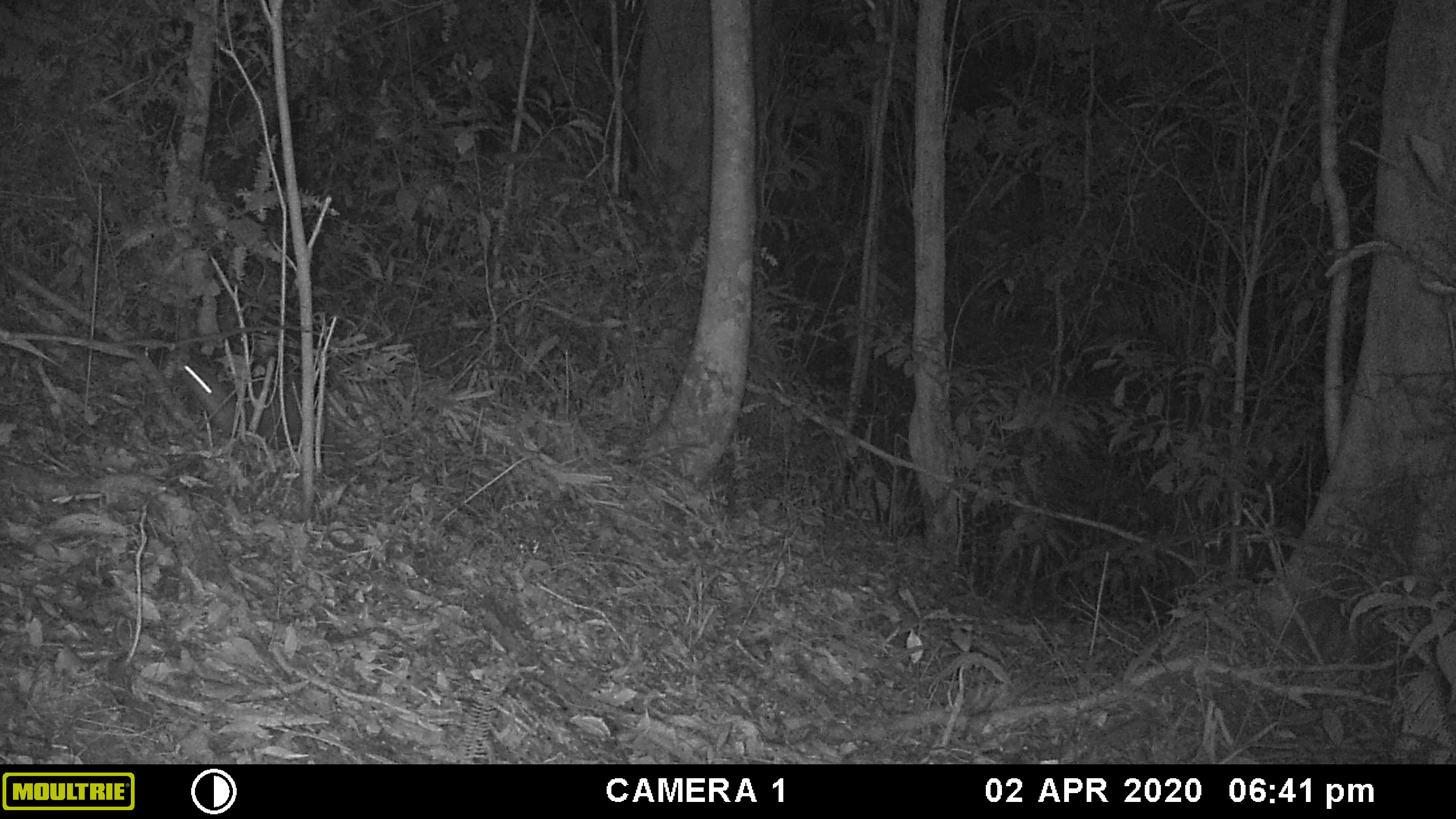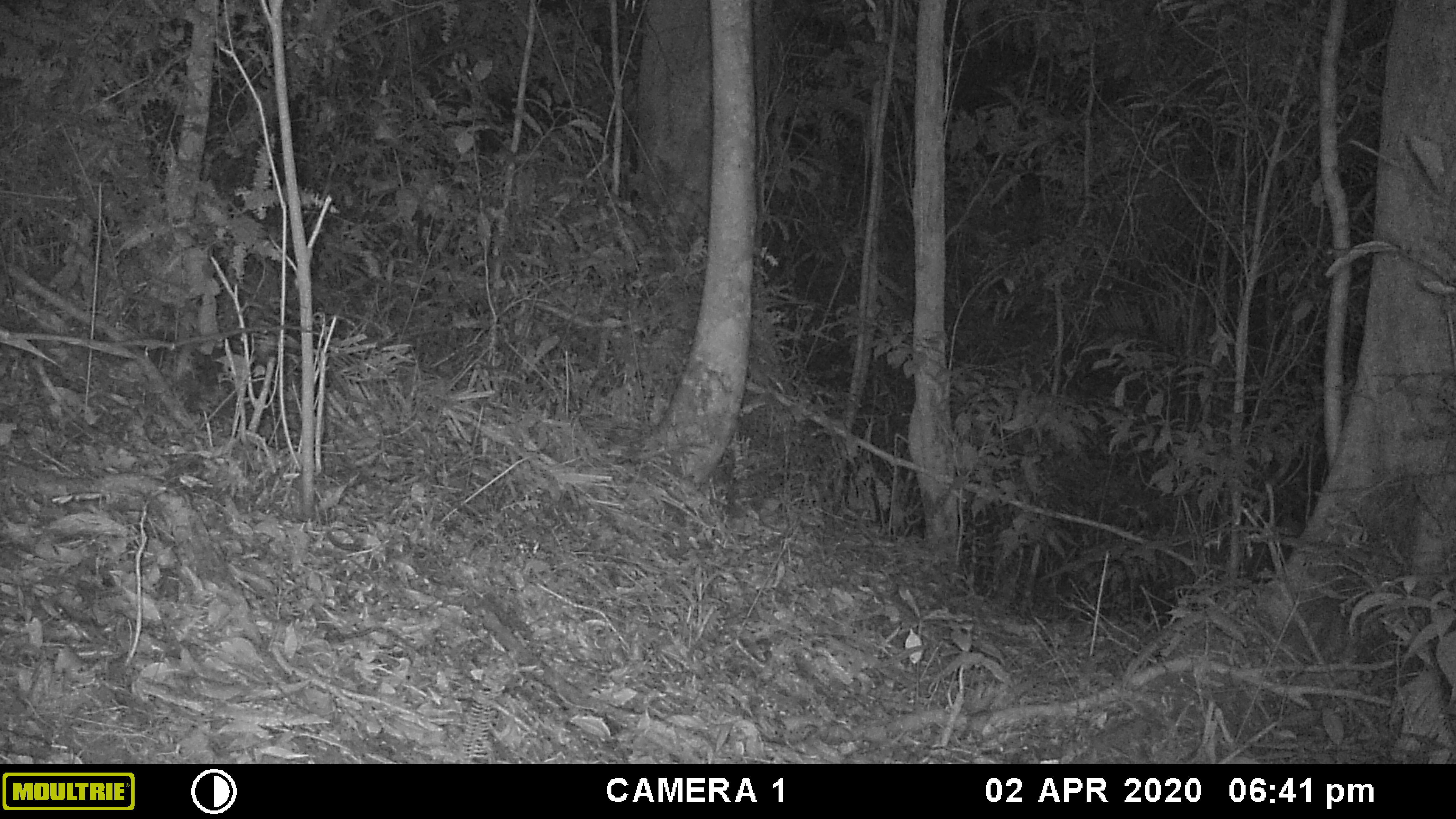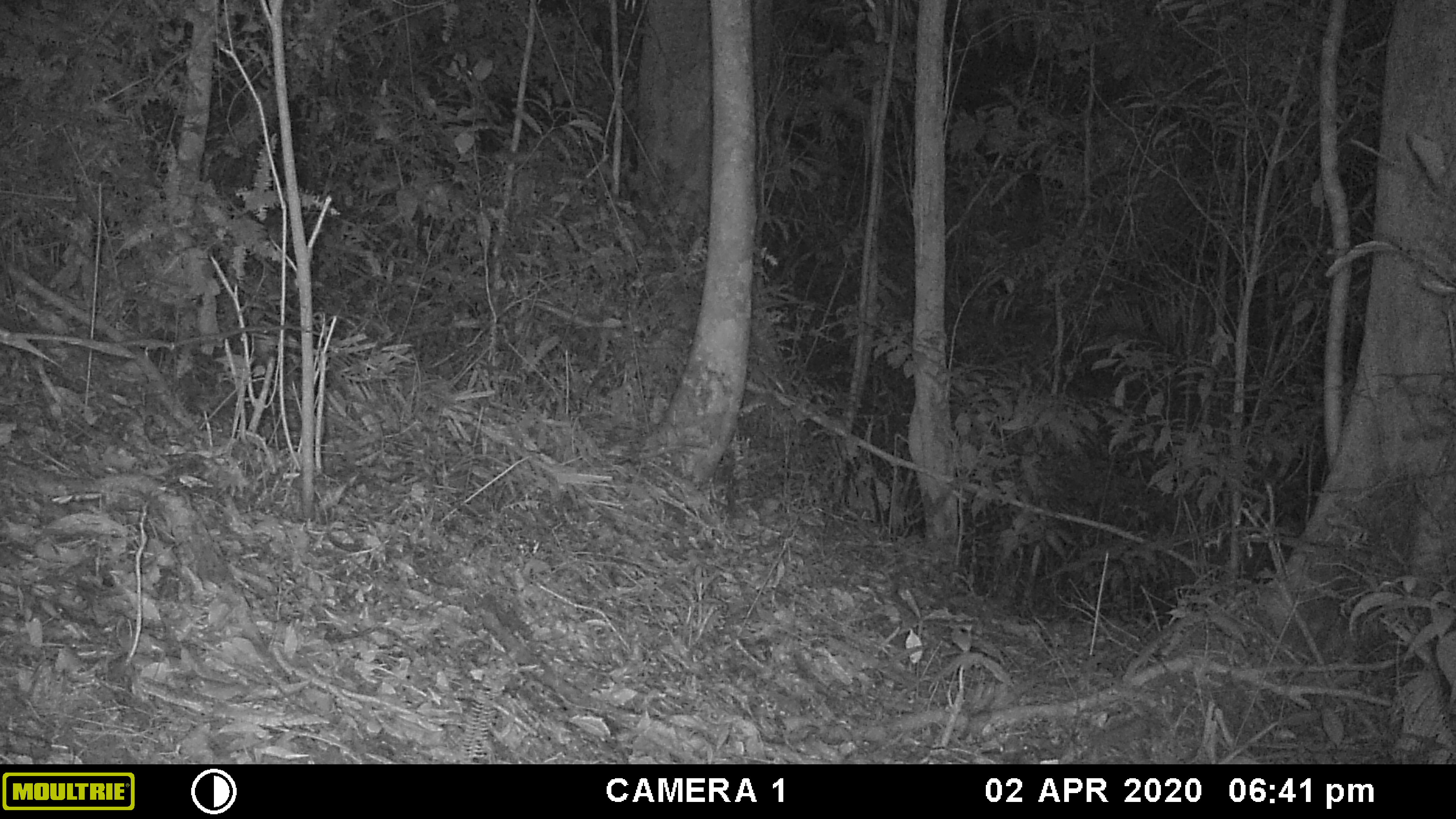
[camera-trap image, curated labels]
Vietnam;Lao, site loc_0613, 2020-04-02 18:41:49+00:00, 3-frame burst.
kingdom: Animalia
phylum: Chordata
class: Mammalia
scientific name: Mammalia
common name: mammal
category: unidentified small mammal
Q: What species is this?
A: Unidentified small mammal (mammal) (Mammalia).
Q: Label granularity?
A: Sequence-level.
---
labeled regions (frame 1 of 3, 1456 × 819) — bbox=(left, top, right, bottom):
unidentified small mammal: bbox=(184, 362, 234, 436)